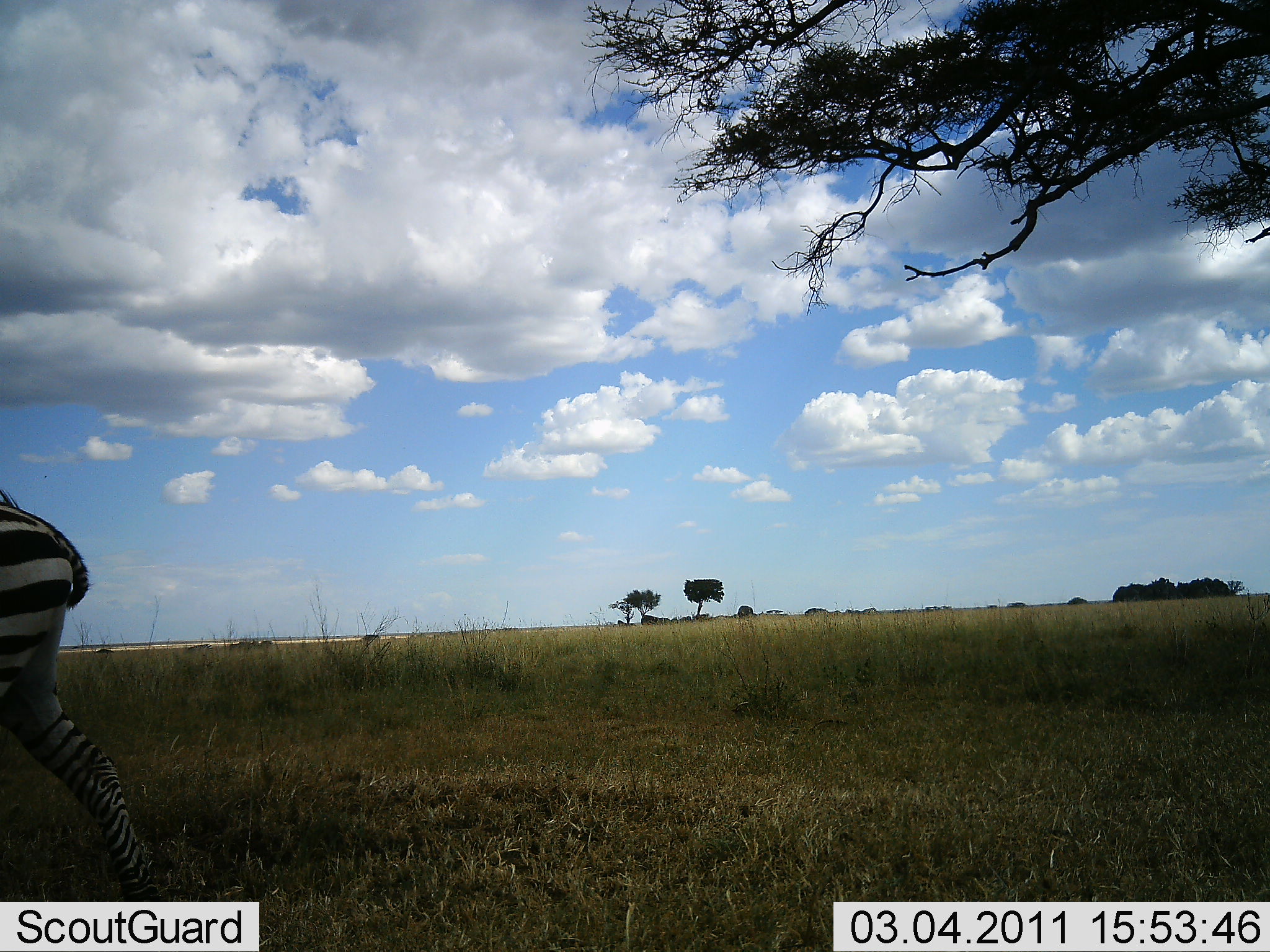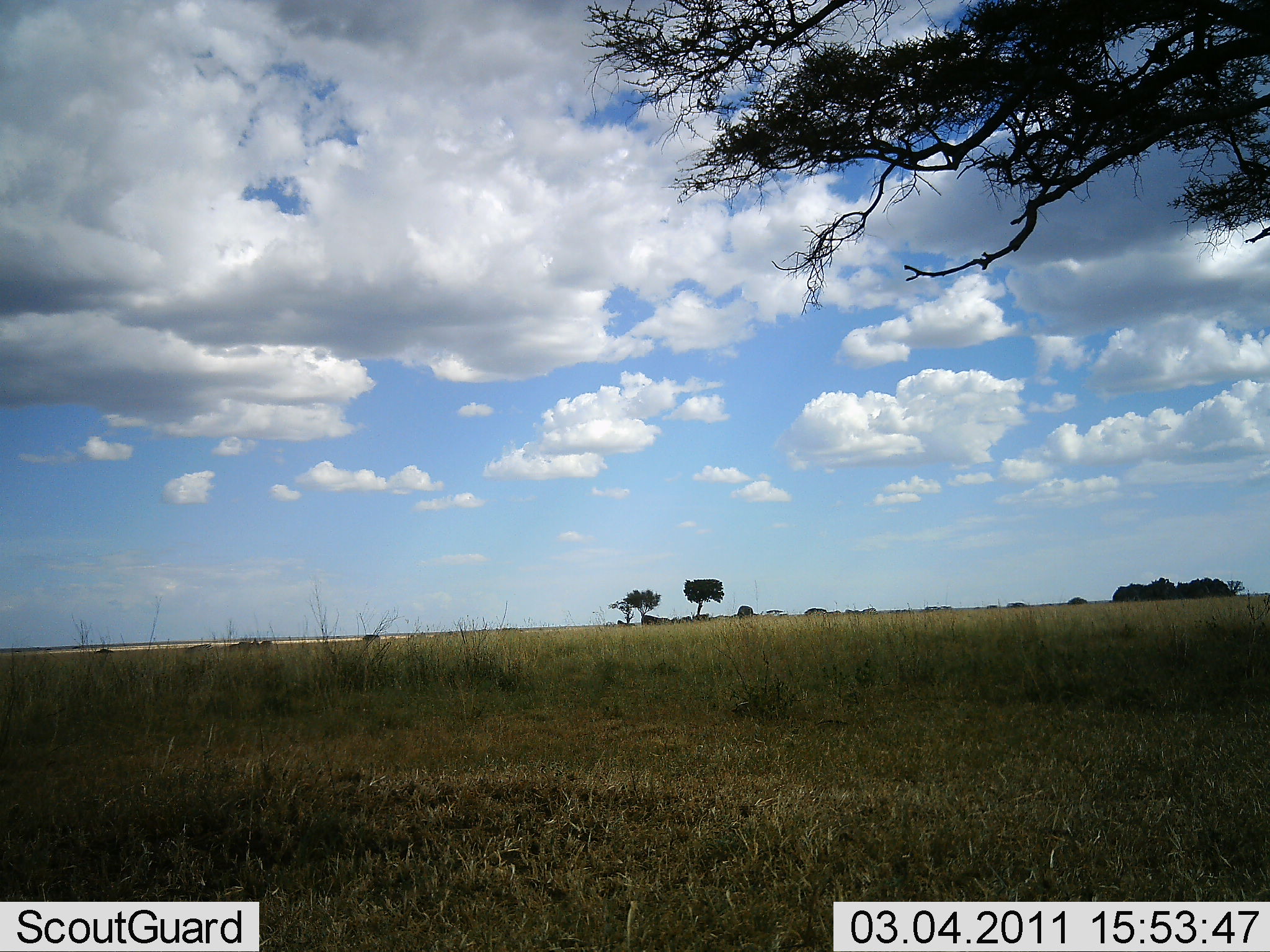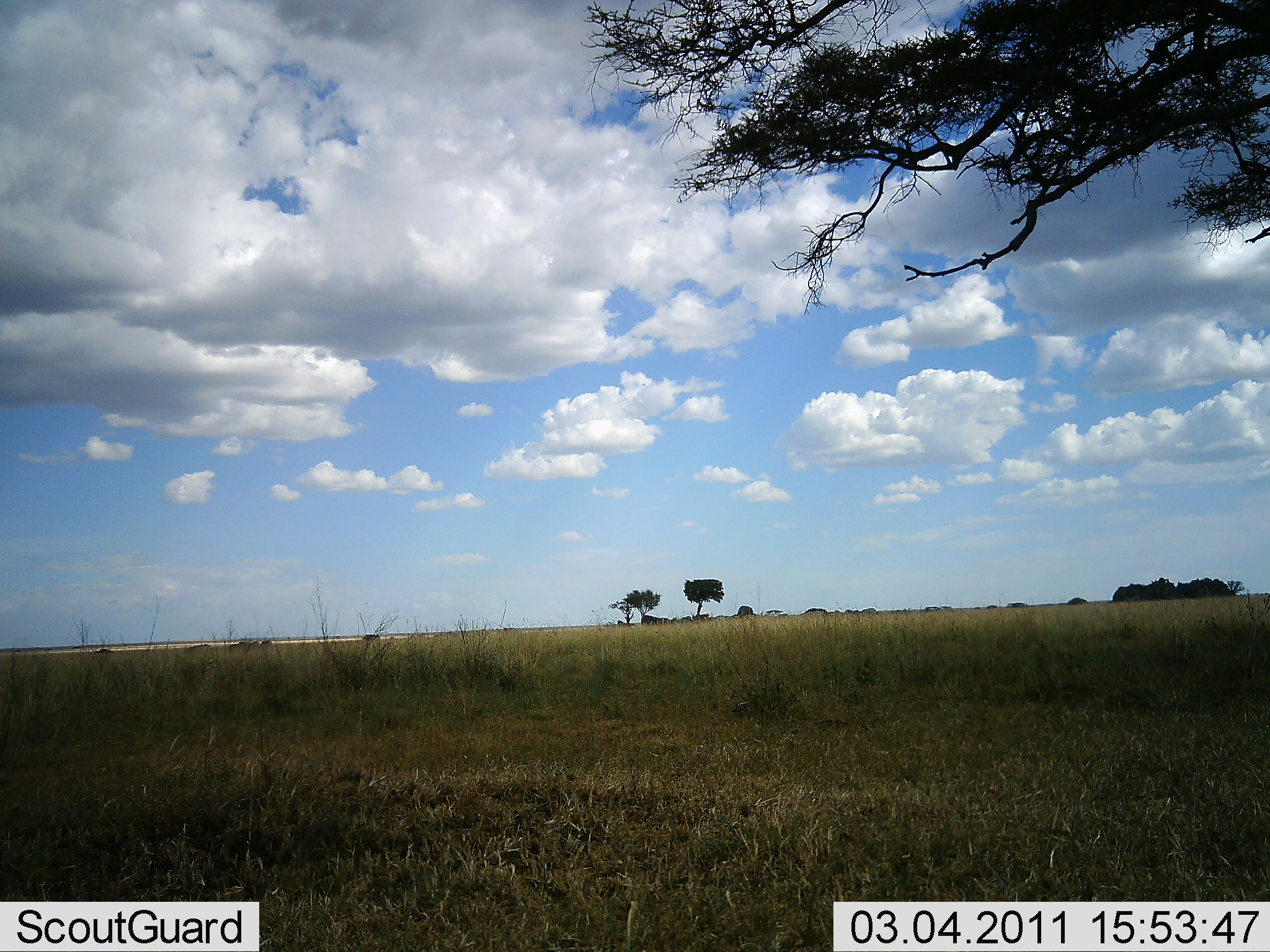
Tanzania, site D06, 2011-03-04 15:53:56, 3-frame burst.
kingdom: Animalia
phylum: Chordata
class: Mammalia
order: Perissodactyla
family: Equidae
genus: Equus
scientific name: Equus quagga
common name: plains zebra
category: zebra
Zebra (plains zebra) (Equus quagga), count 1. Behavior (volunteer vote fractions): standing 0%, resting 0%, moving 100%, interacting 0%. Young present (vote fraction): 0%. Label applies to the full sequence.